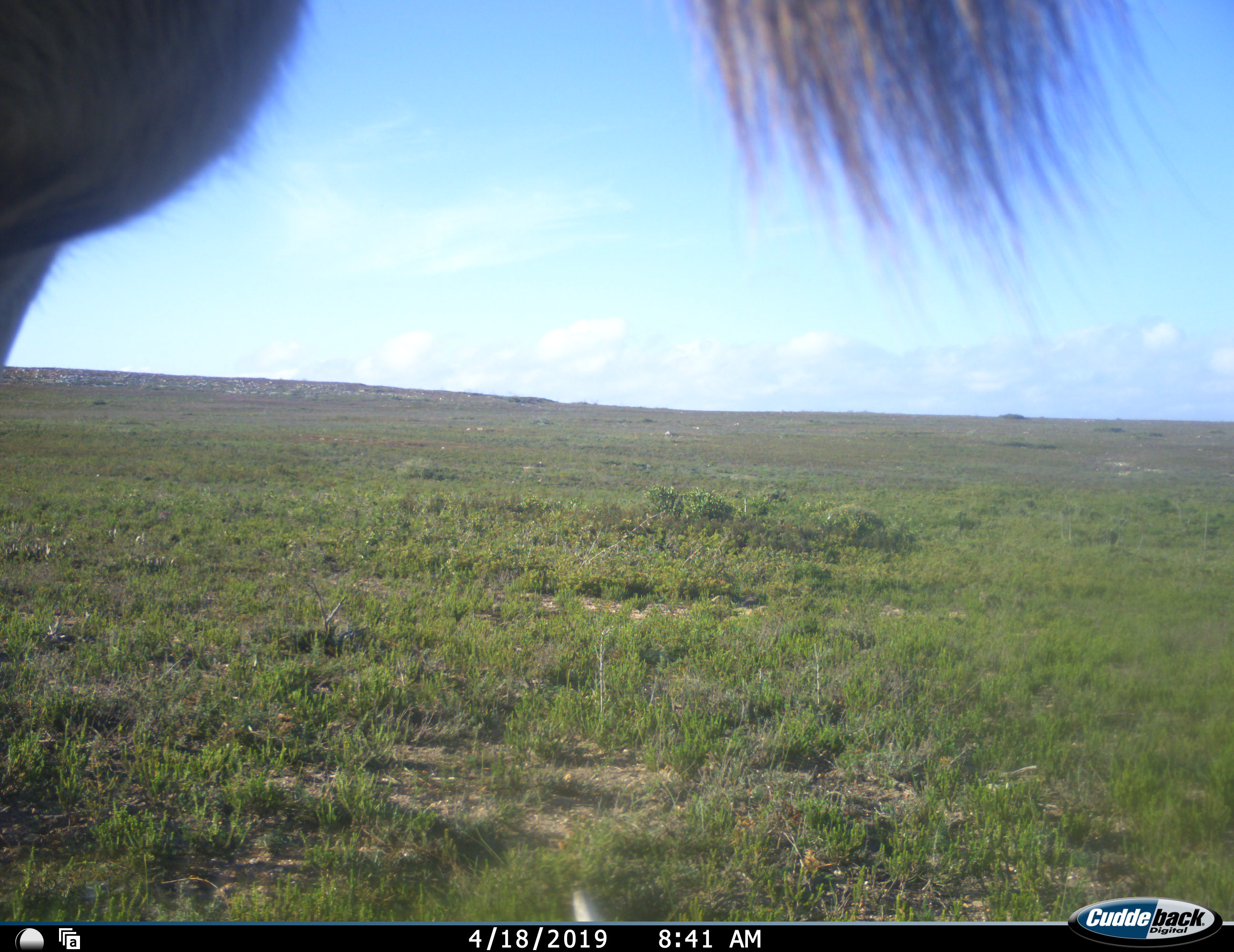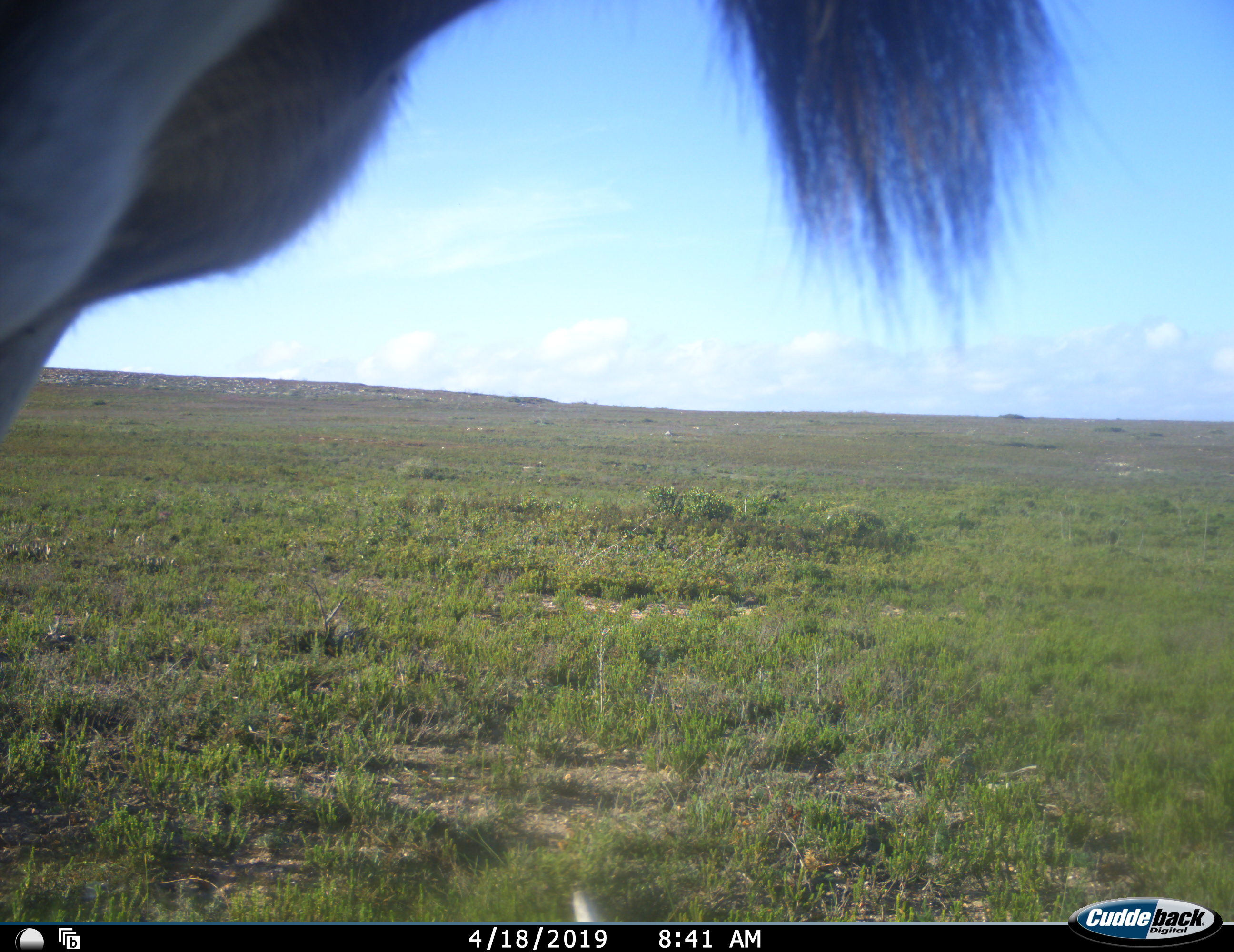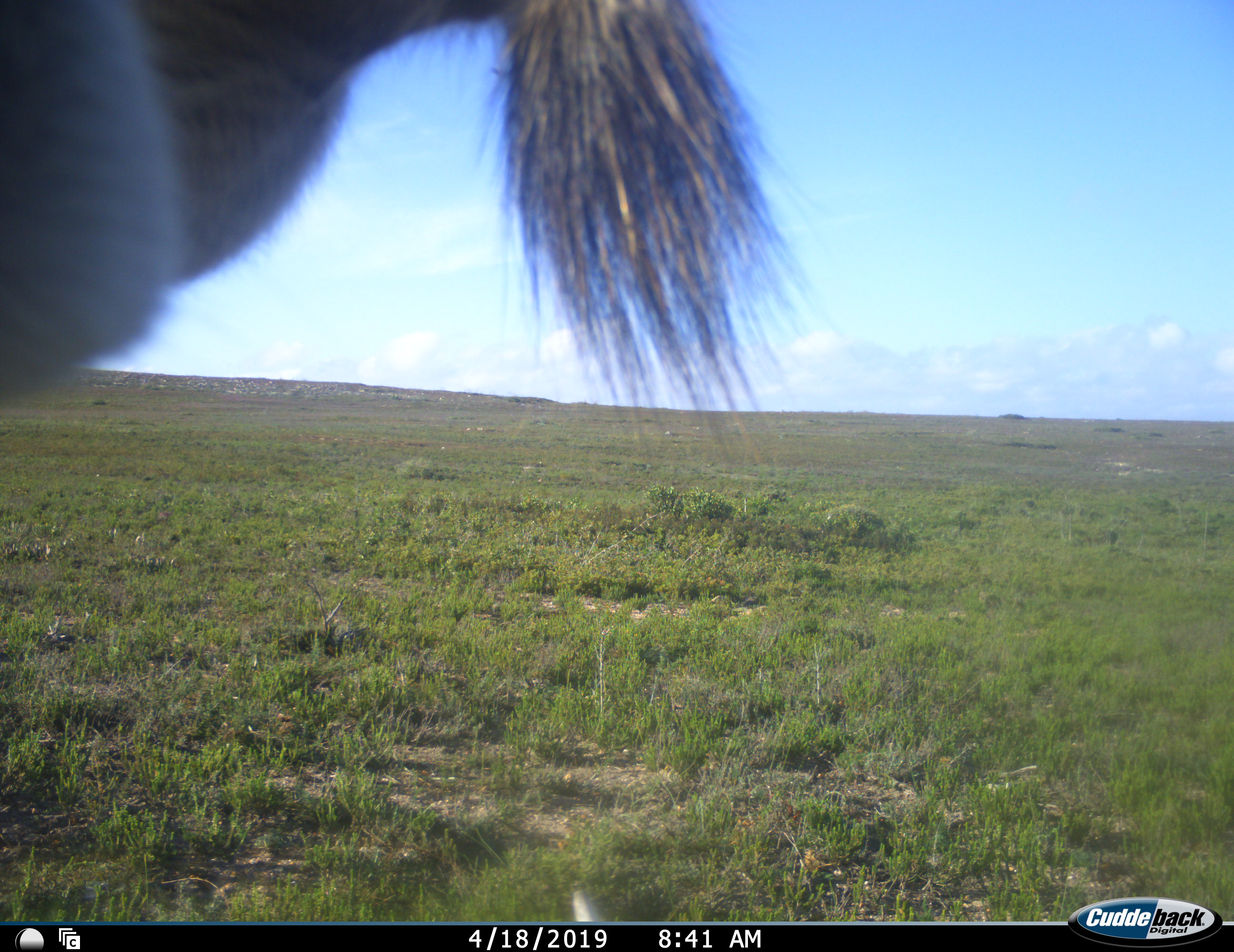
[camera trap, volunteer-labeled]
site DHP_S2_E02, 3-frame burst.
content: unidentified animal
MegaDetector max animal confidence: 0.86